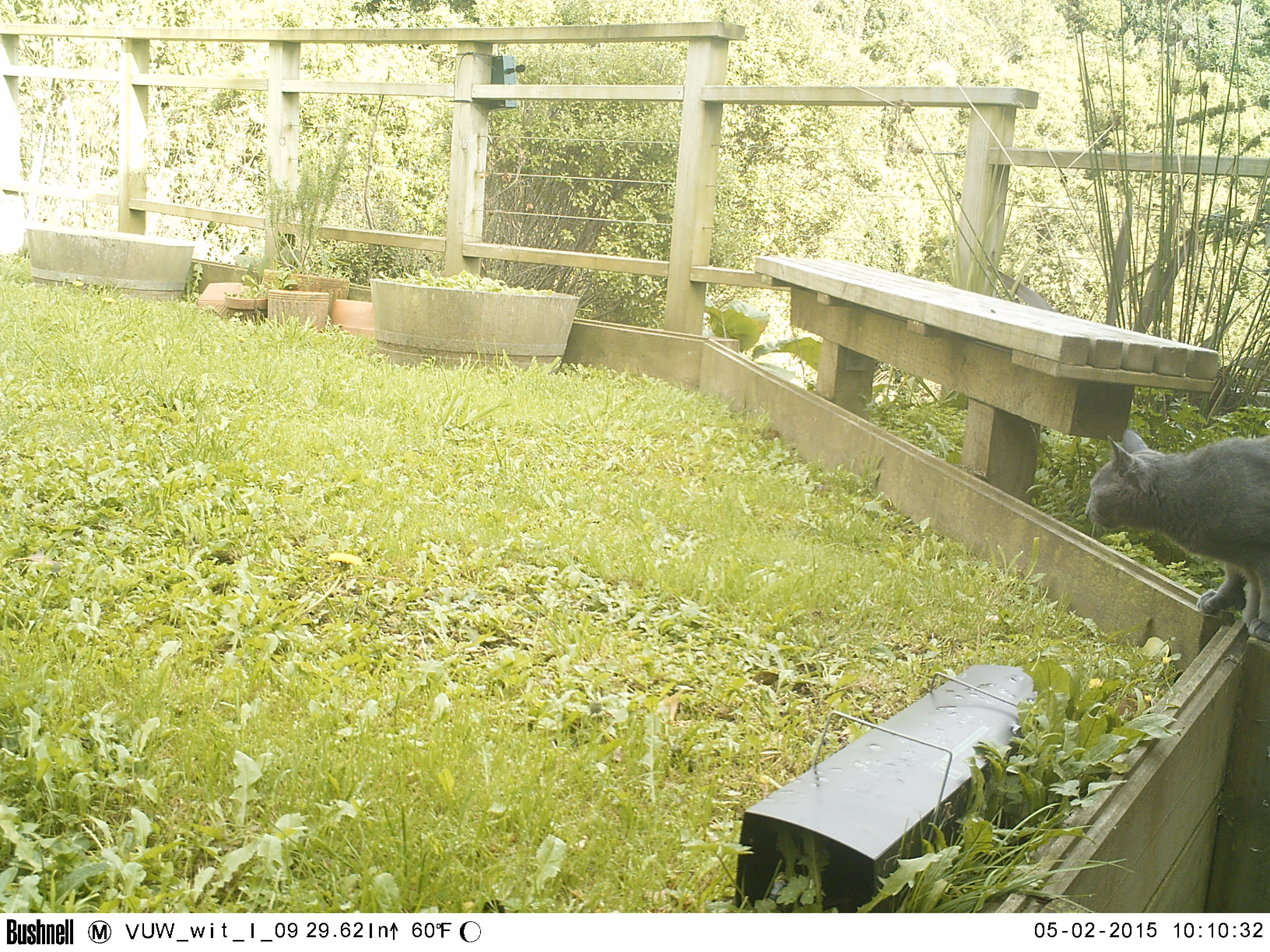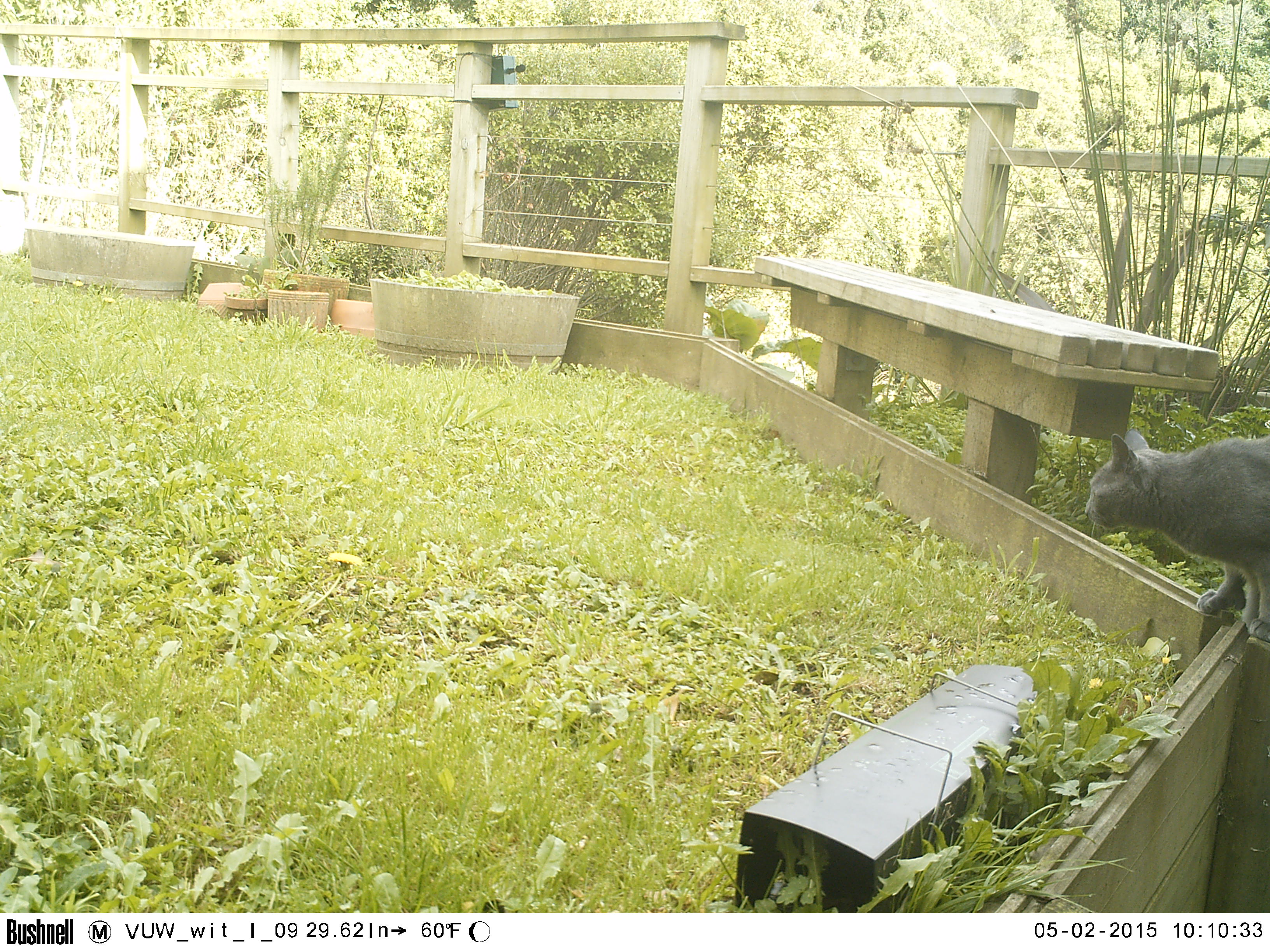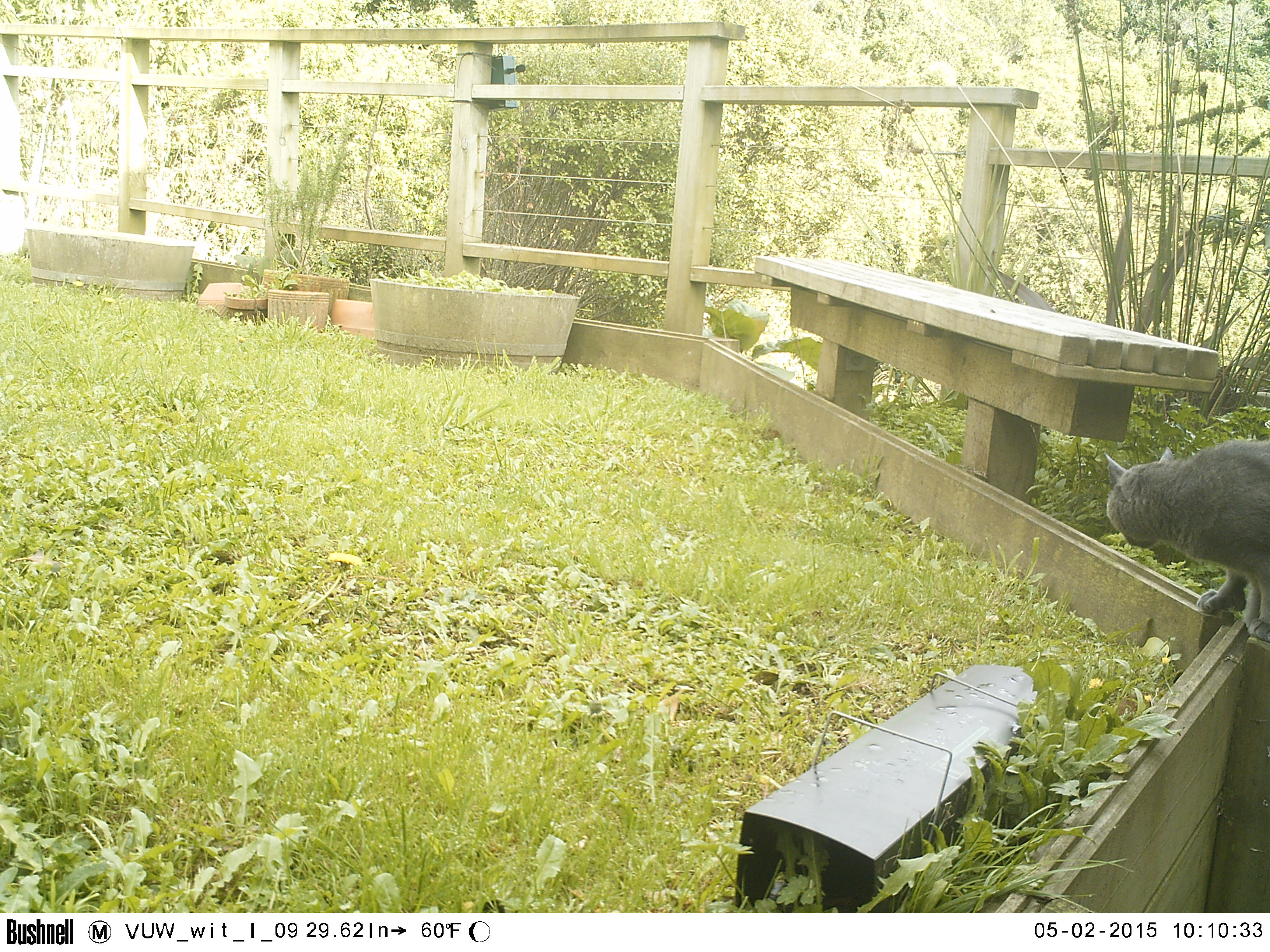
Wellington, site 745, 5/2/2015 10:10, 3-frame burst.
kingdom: Animalia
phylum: Chordata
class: Mammalia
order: Carnivora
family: Felidae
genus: Felis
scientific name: Felis catus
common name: cat